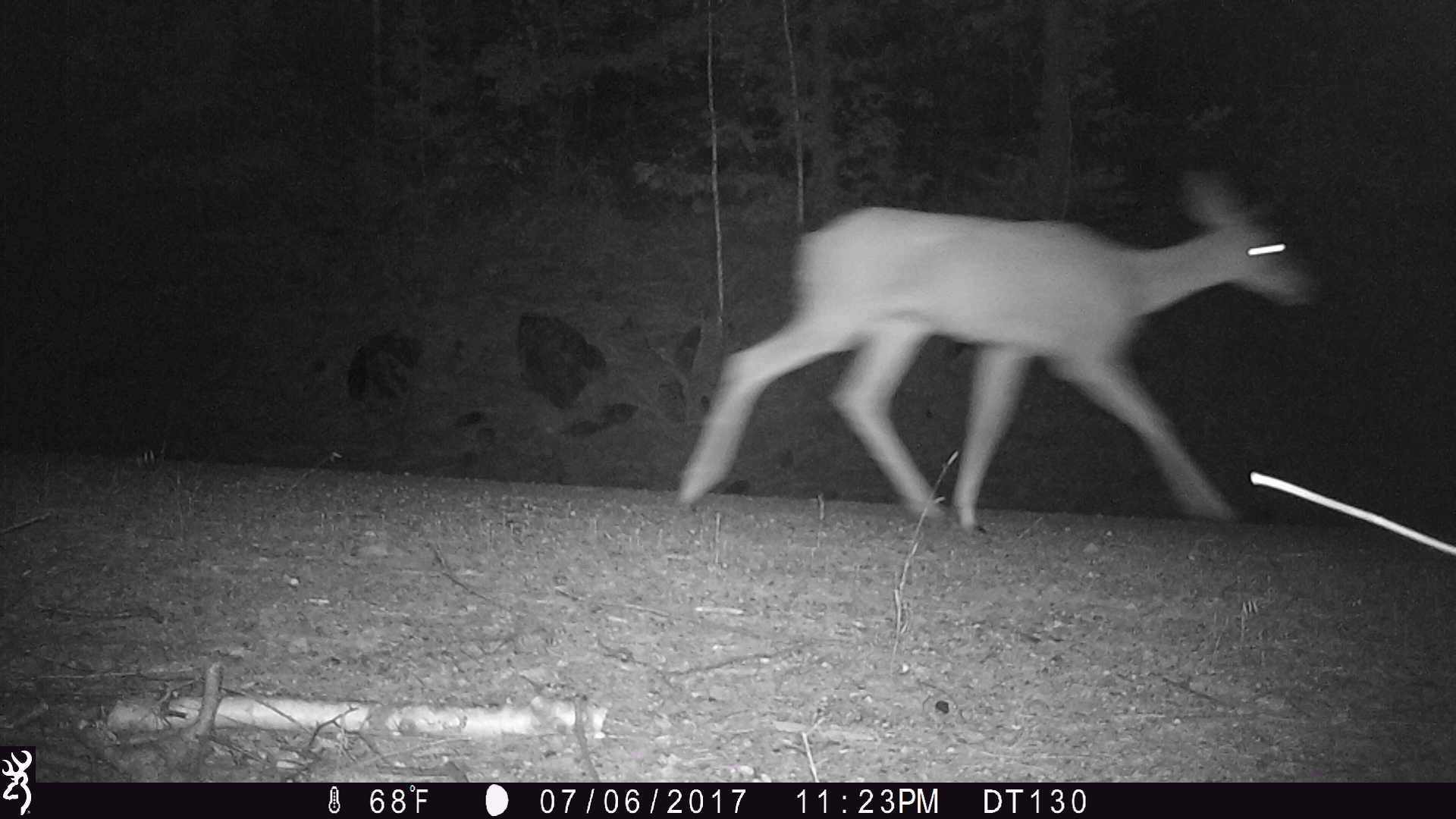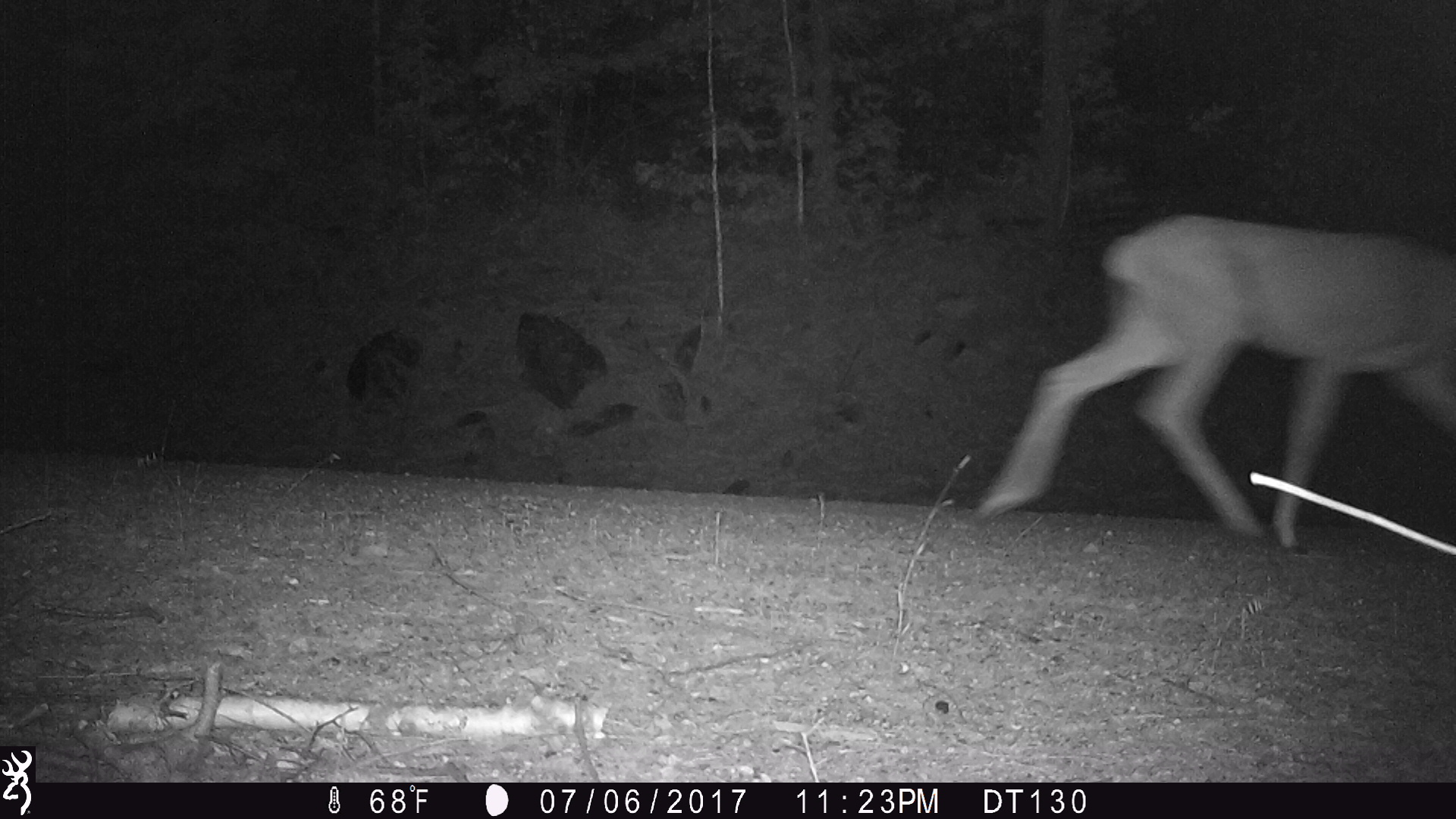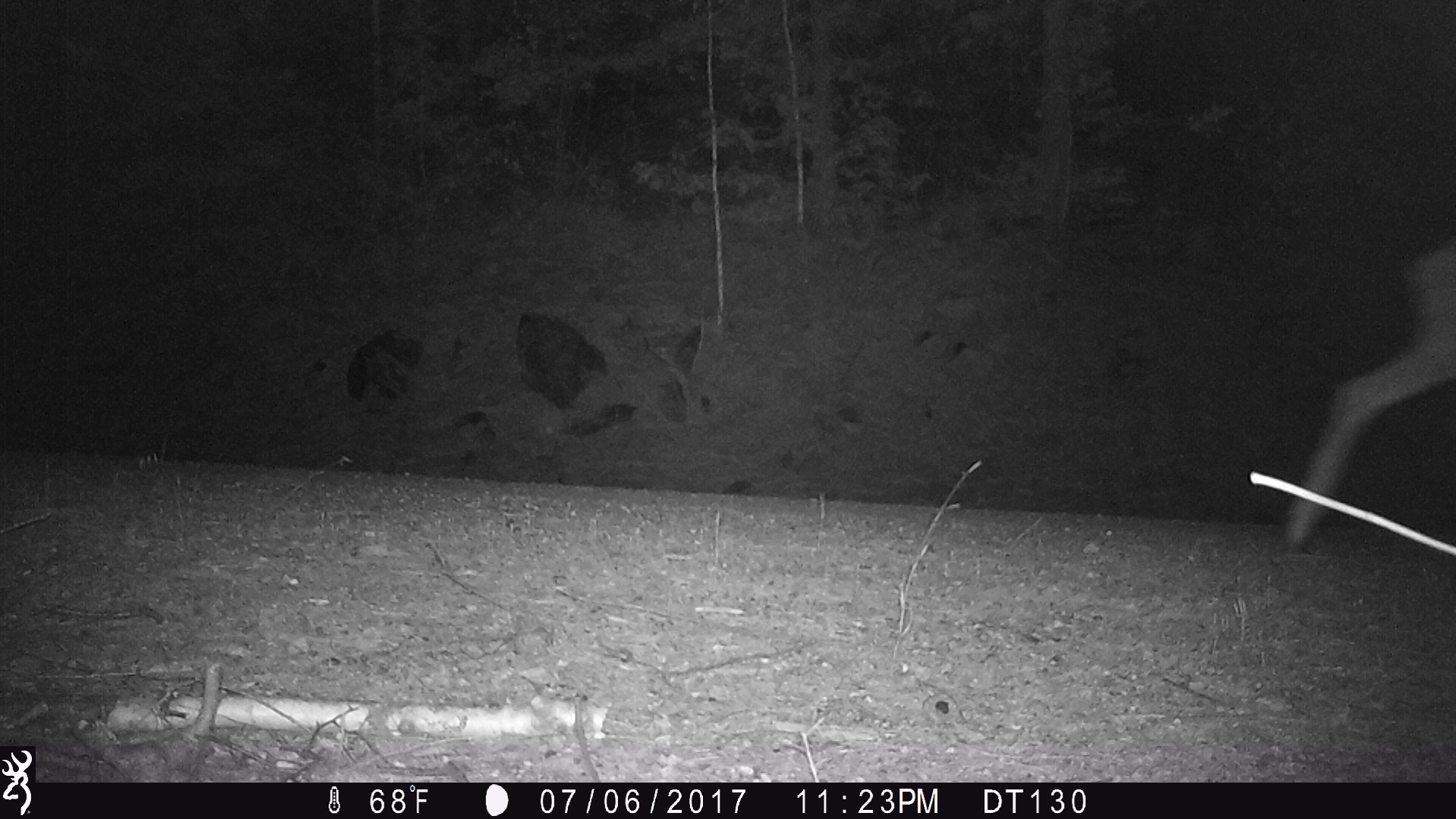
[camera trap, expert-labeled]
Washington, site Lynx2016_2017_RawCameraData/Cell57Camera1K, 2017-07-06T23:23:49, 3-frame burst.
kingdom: Animalia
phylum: Chordata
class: Mammalia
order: Artiodactyla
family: Cervidae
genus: Odocoileus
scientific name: Odocoileus hemionus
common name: mule deer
Odocoileus hemionus (mule deer). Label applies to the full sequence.